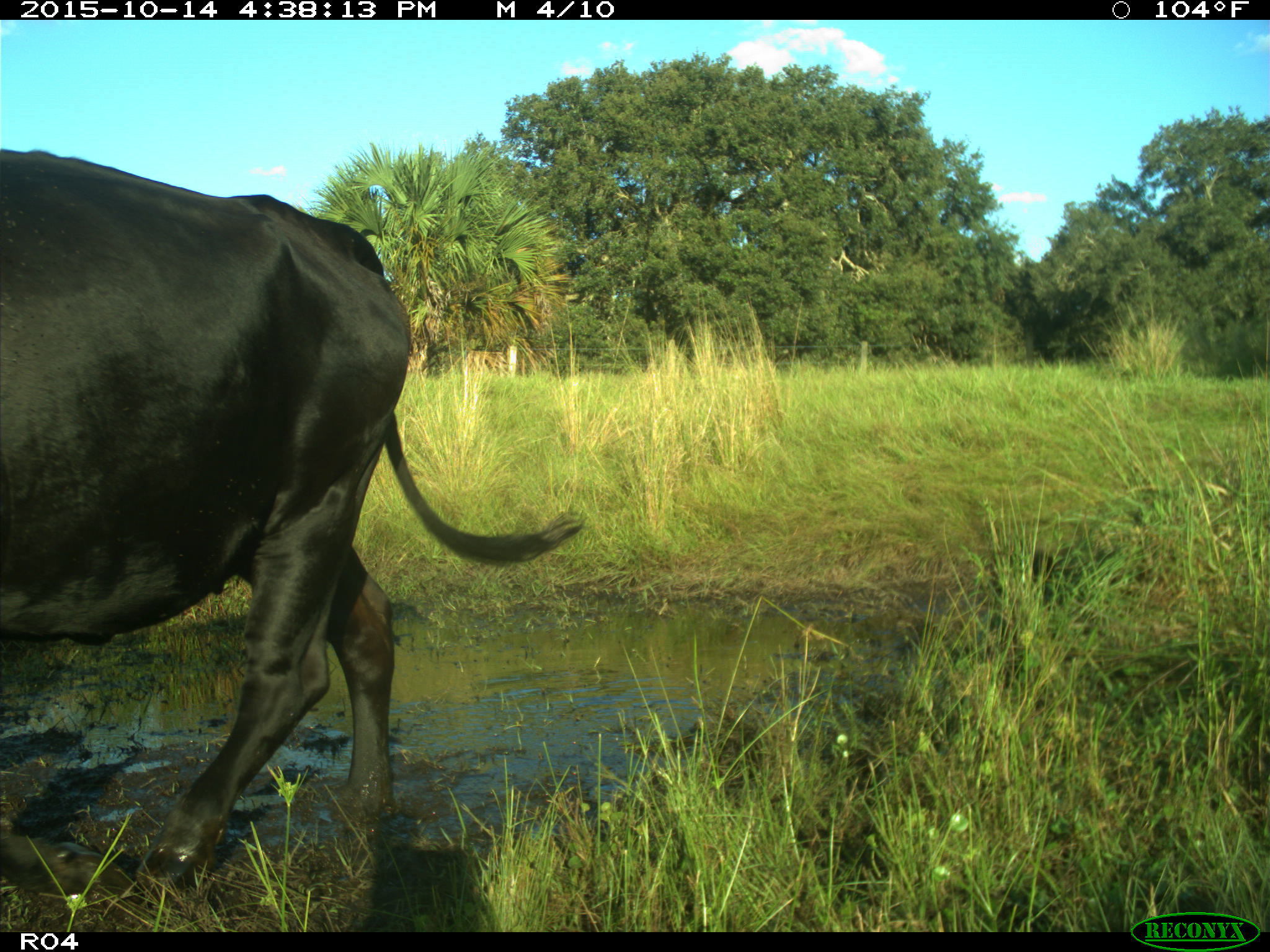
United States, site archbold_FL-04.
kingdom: Animalia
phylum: Chordata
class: Mammalia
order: Artiodactyla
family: Bovidae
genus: Bos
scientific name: Bos taurus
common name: domestic cow